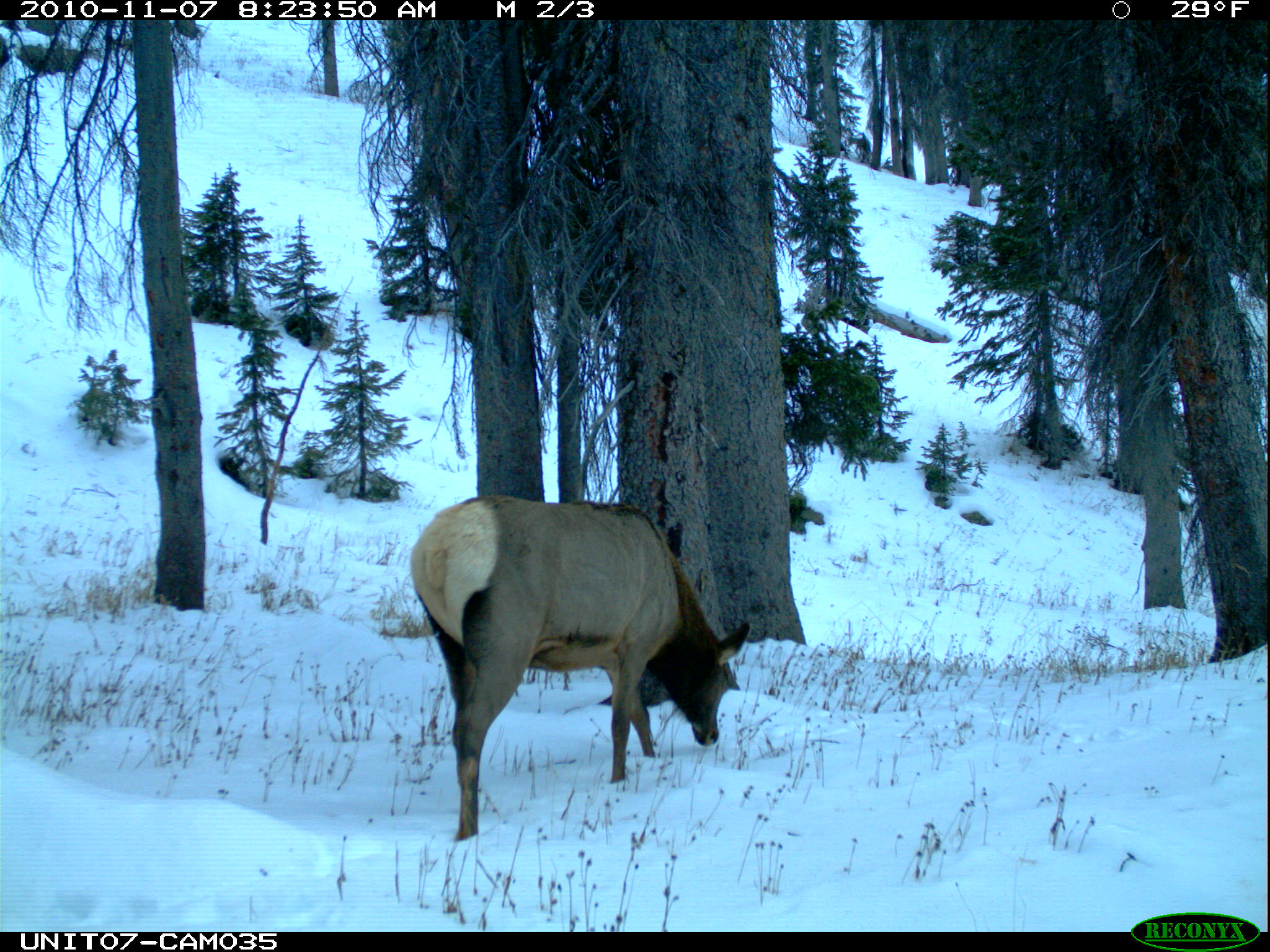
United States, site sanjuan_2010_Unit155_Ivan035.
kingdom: Animalia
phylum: Chordata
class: Mammalia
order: Artiodactyla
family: Cervidae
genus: Cervus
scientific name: Cervus elaphus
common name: red deer